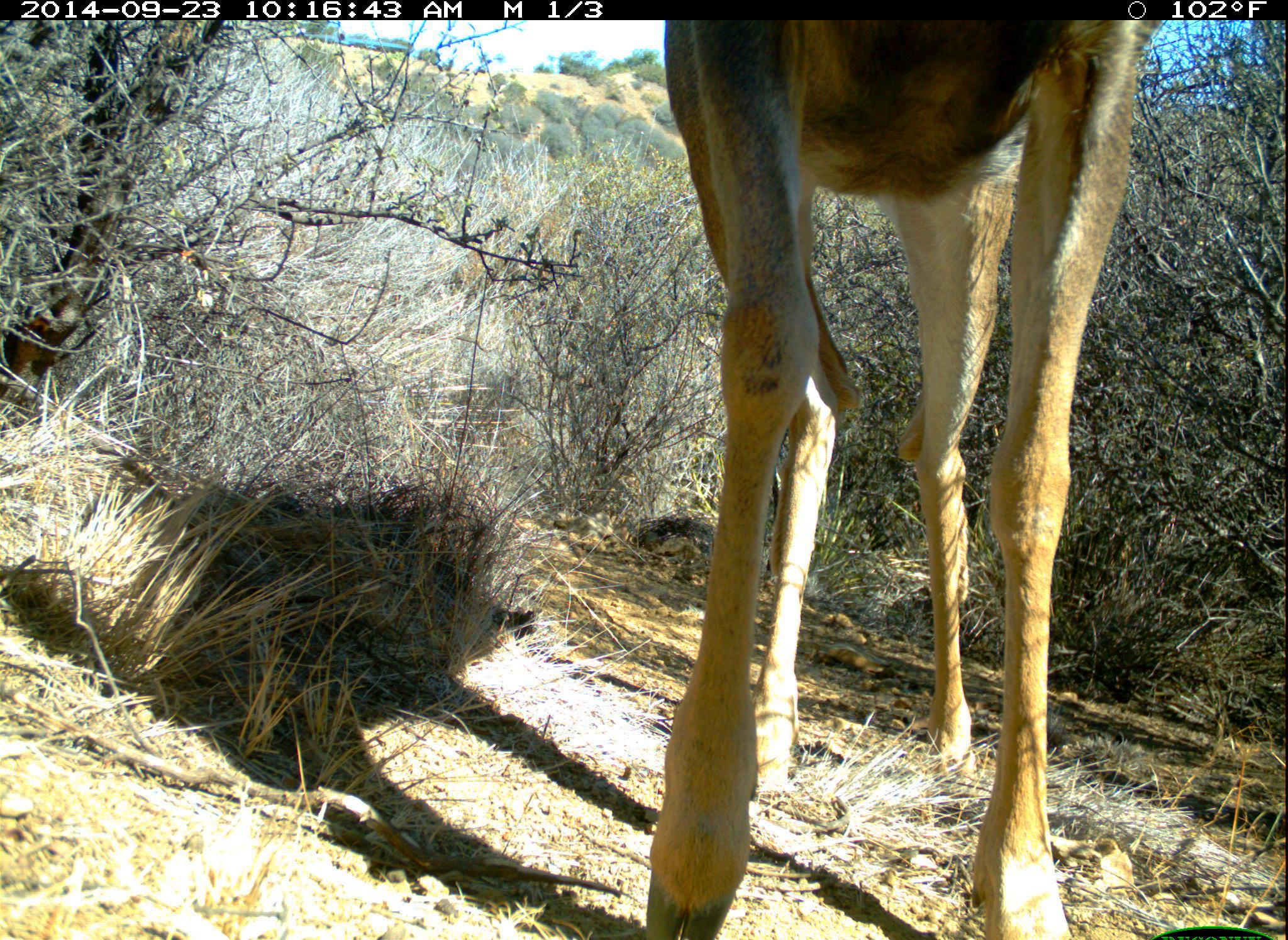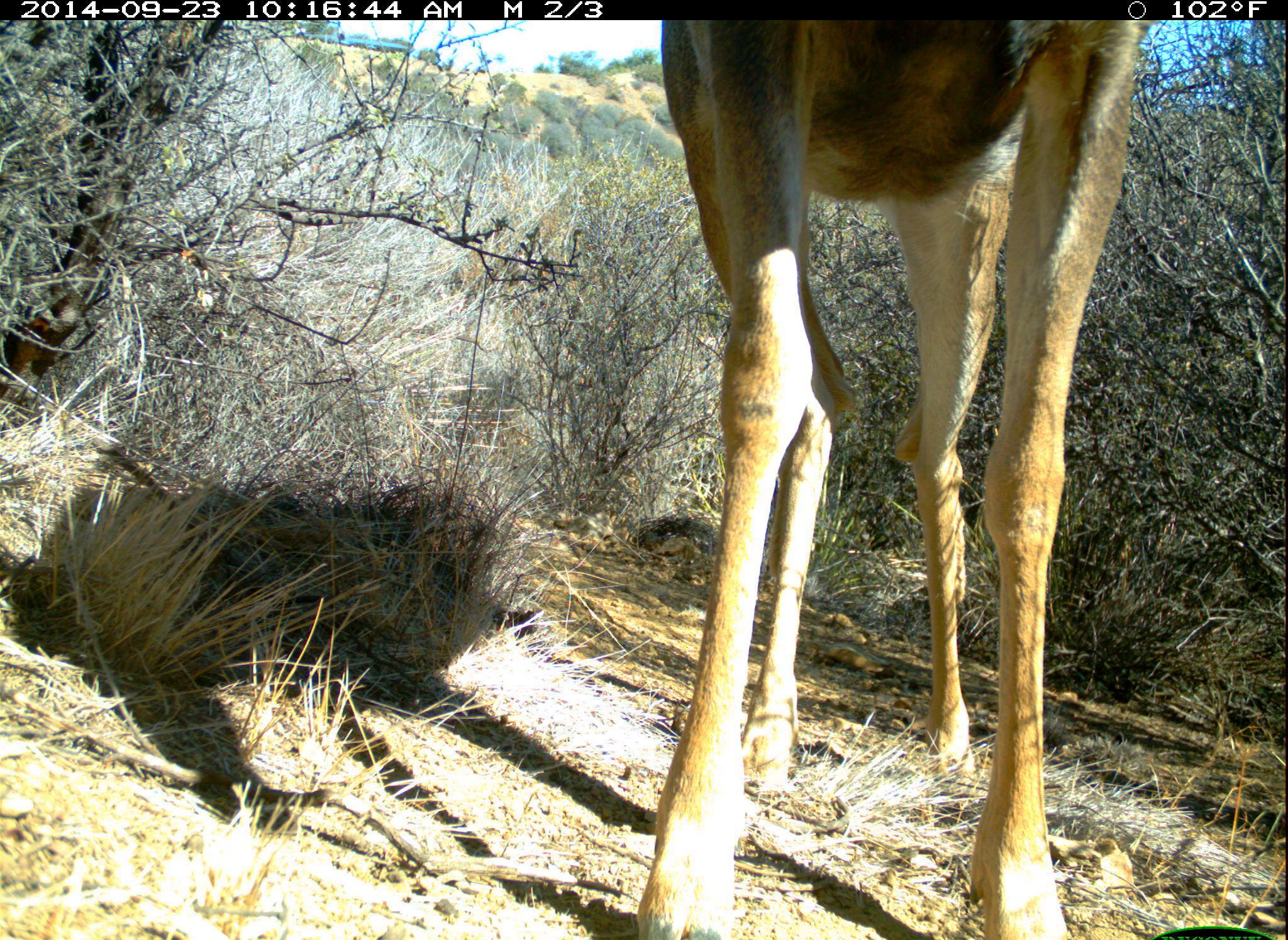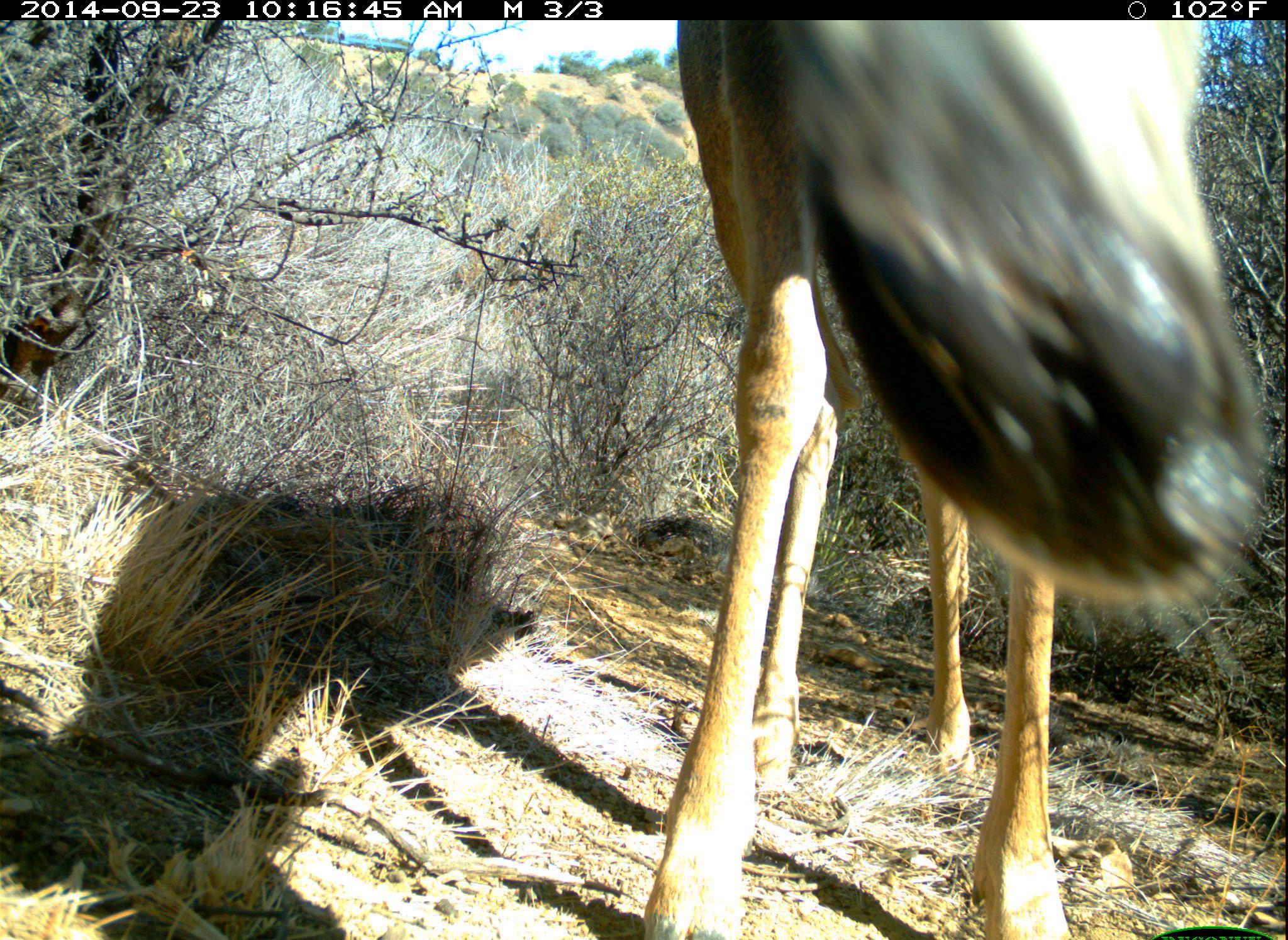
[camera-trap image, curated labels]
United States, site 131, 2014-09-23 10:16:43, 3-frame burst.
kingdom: Animalia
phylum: Chordata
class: Mammalia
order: Artiodactyla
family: Cervidae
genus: Odocoileus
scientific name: Odocoileus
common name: deer